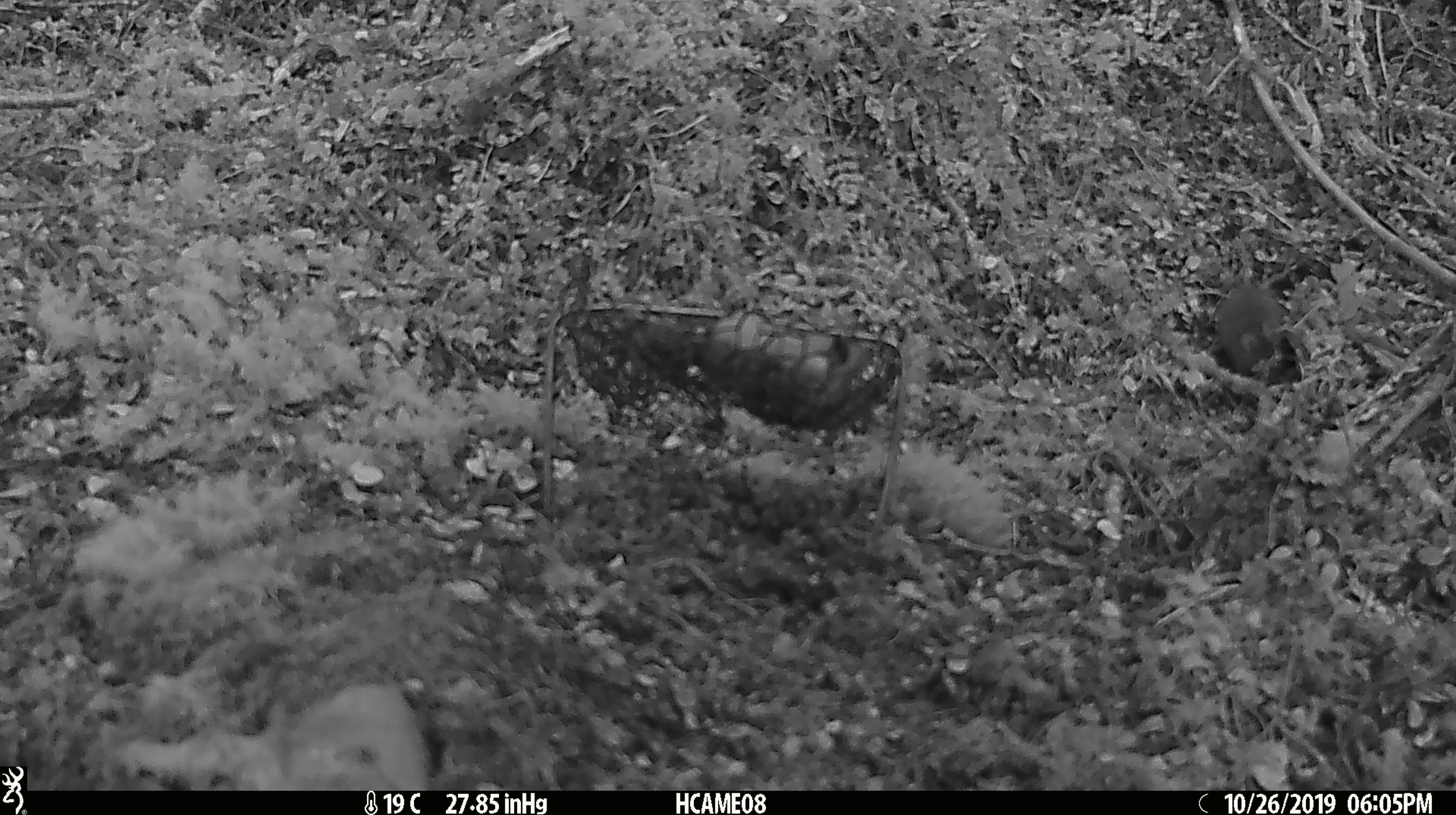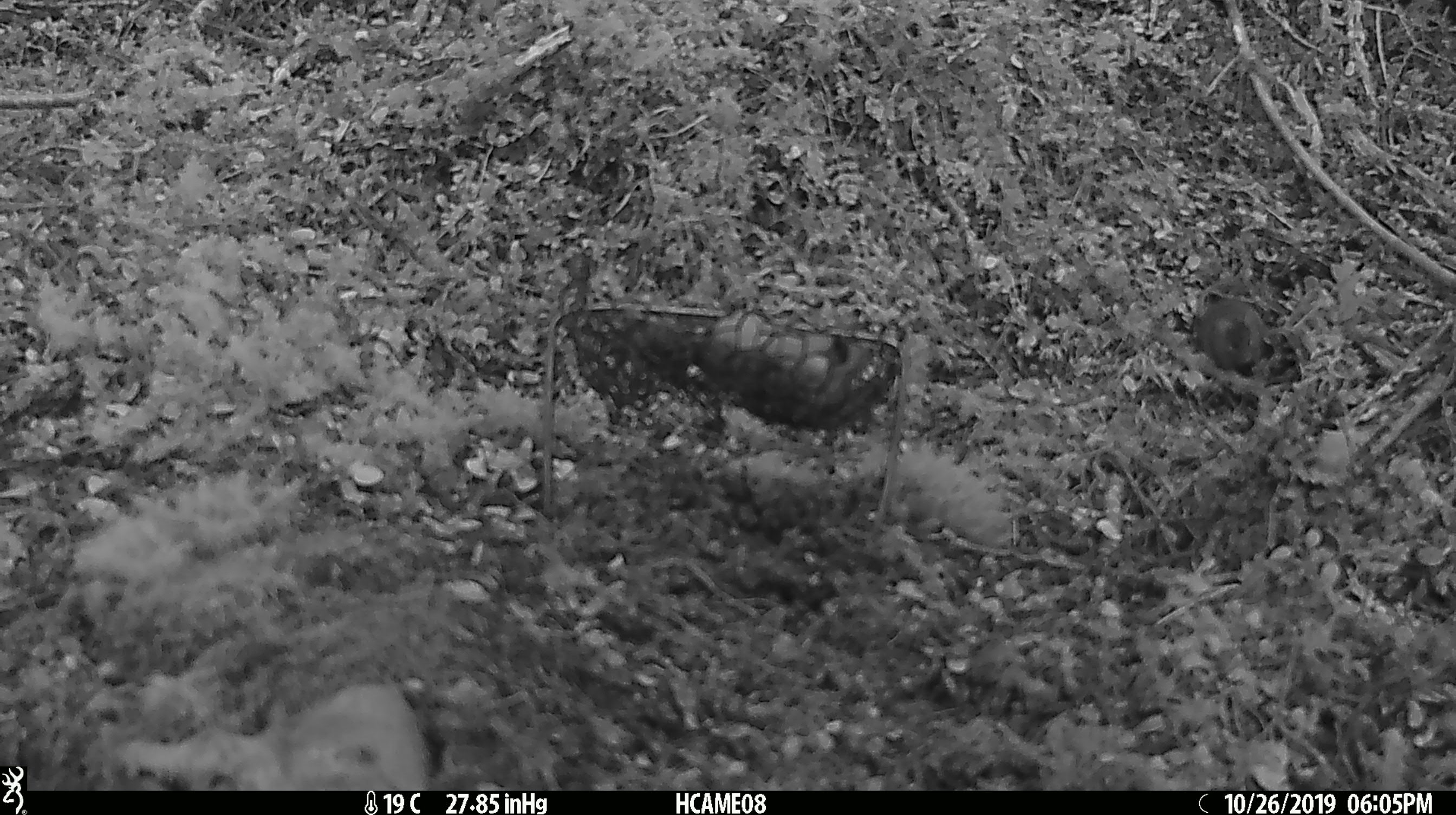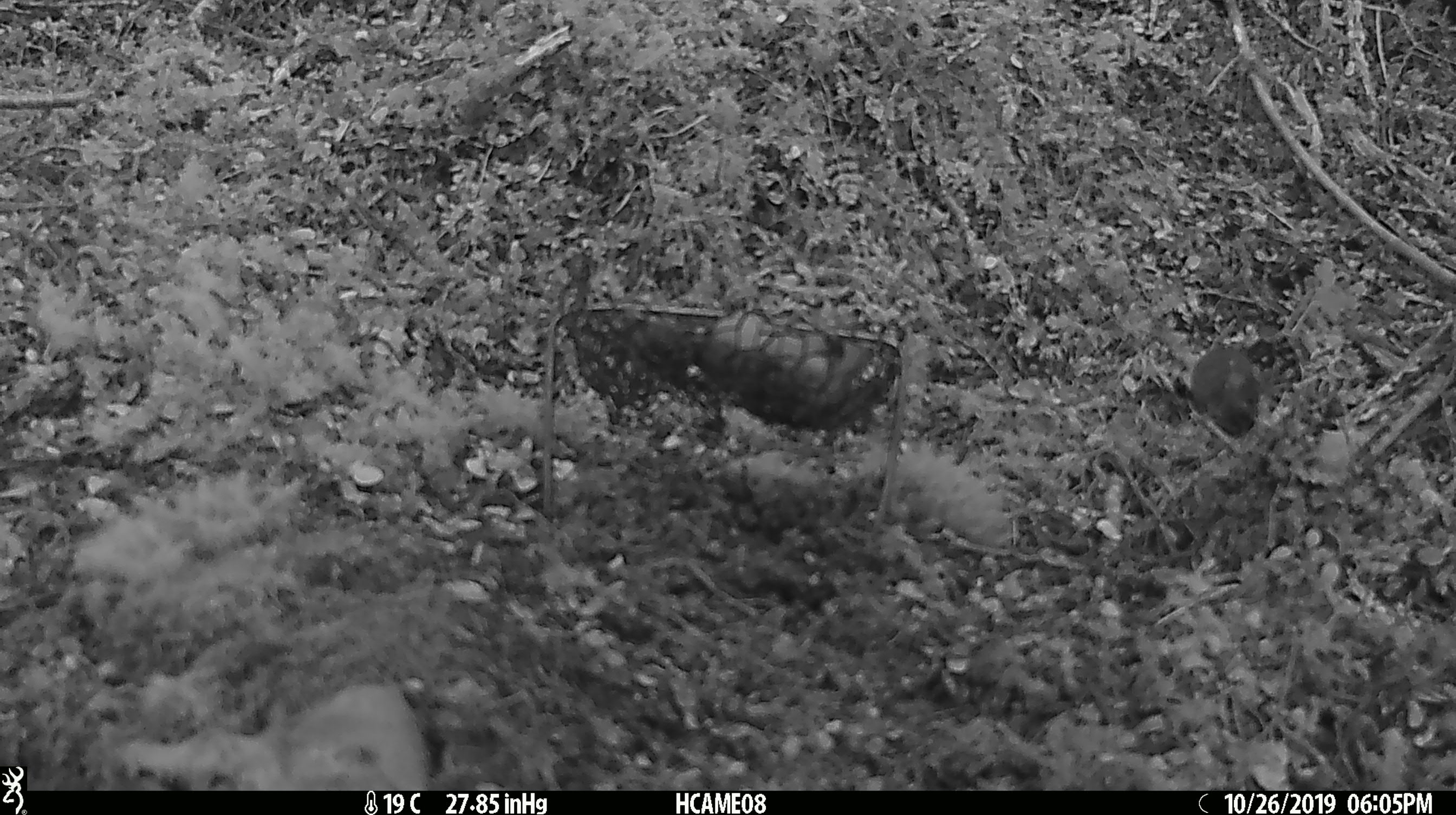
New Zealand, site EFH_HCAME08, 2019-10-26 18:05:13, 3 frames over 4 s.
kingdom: Animalia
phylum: Chordata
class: Mammalia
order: Rodentia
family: Muridae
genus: Mus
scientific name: Mus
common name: mouse